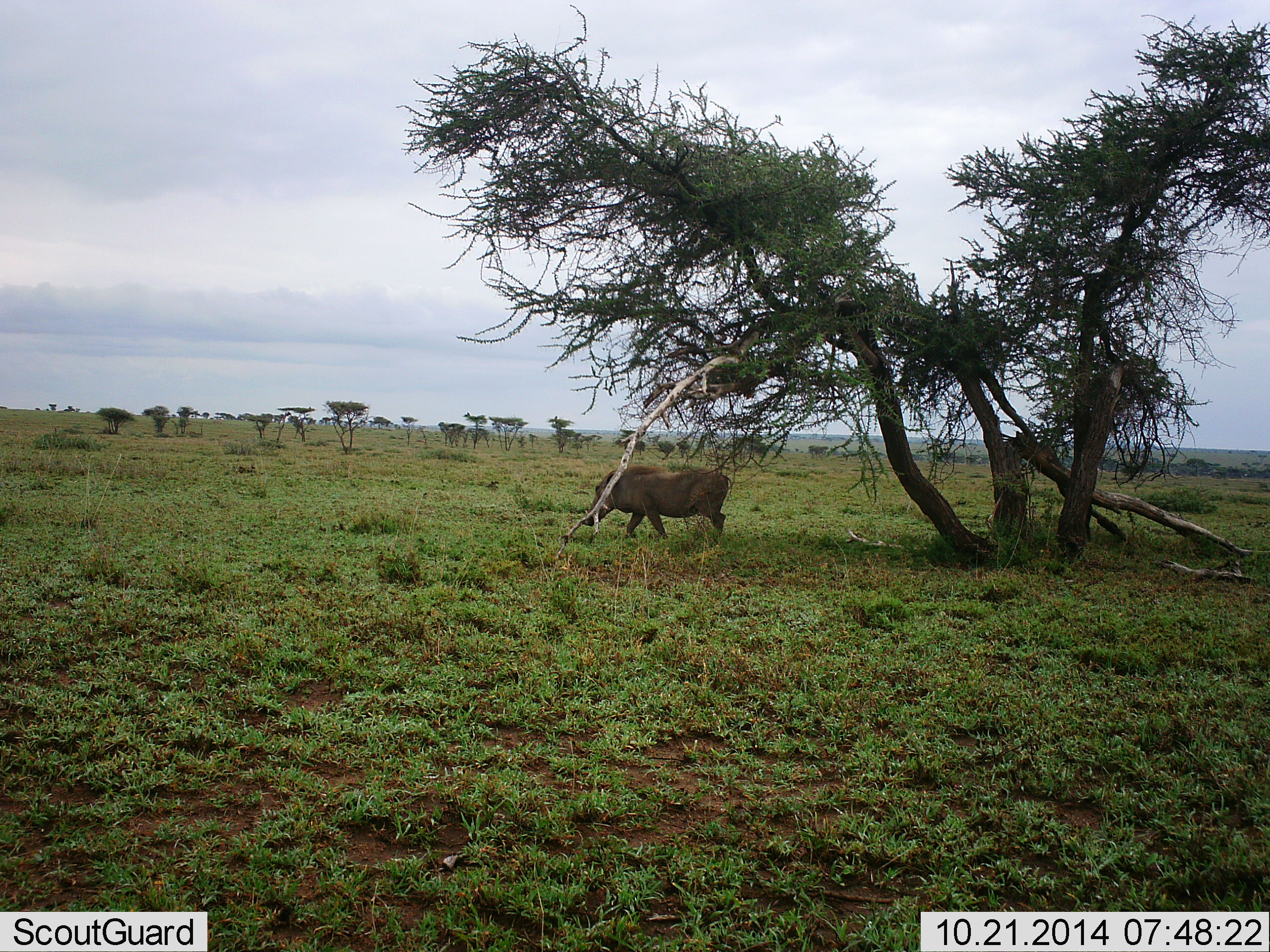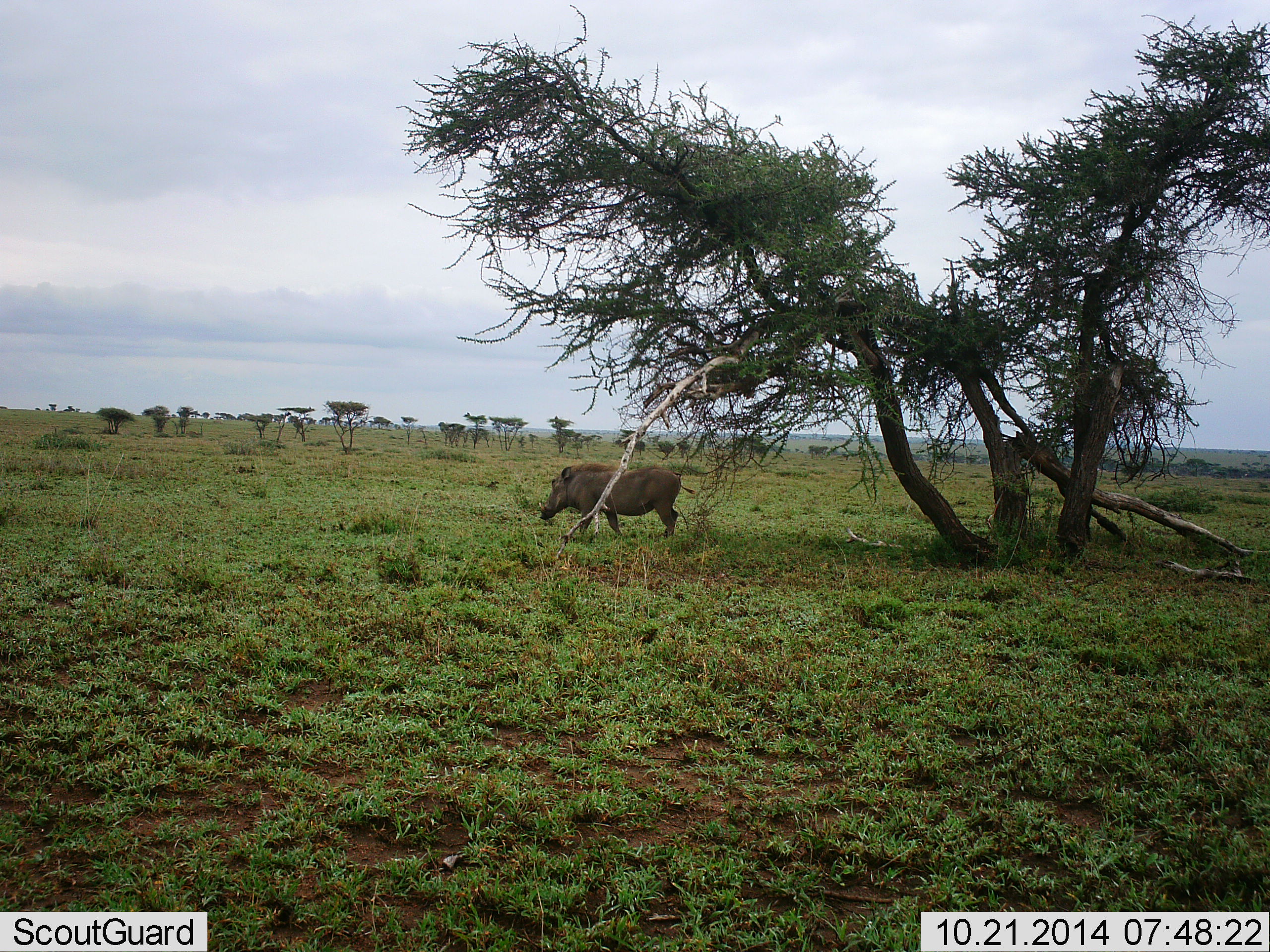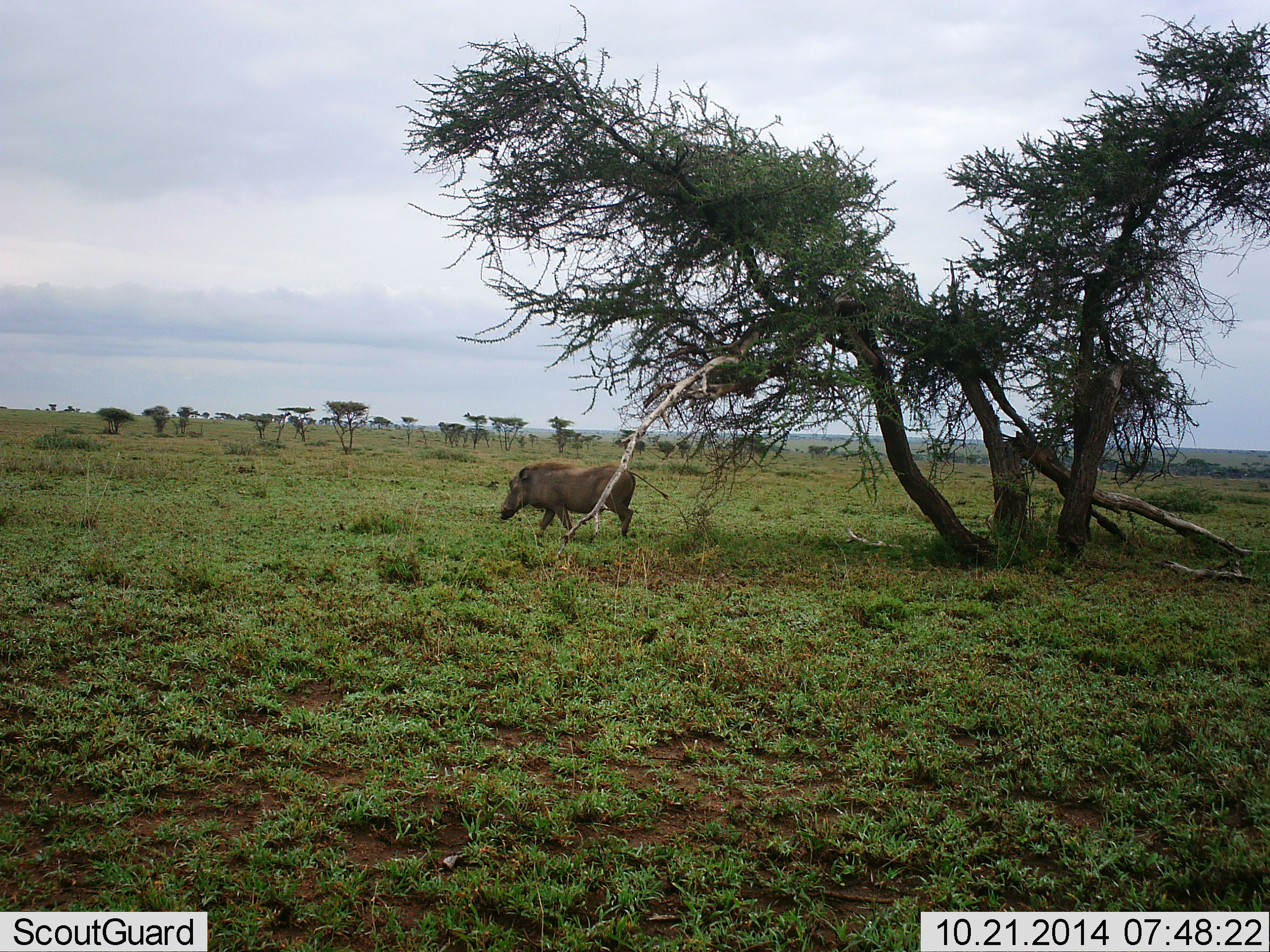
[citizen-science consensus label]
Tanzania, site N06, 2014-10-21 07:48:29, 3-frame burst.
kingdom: Animalia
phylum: Chordata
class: Mammalia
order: Artiodactyla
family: Suidae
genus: Phacochoerus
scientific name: Phacochoerus africanus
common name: warthog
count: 1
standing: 0%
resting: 0%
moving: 90%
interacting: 0%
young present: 0%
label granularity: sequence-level